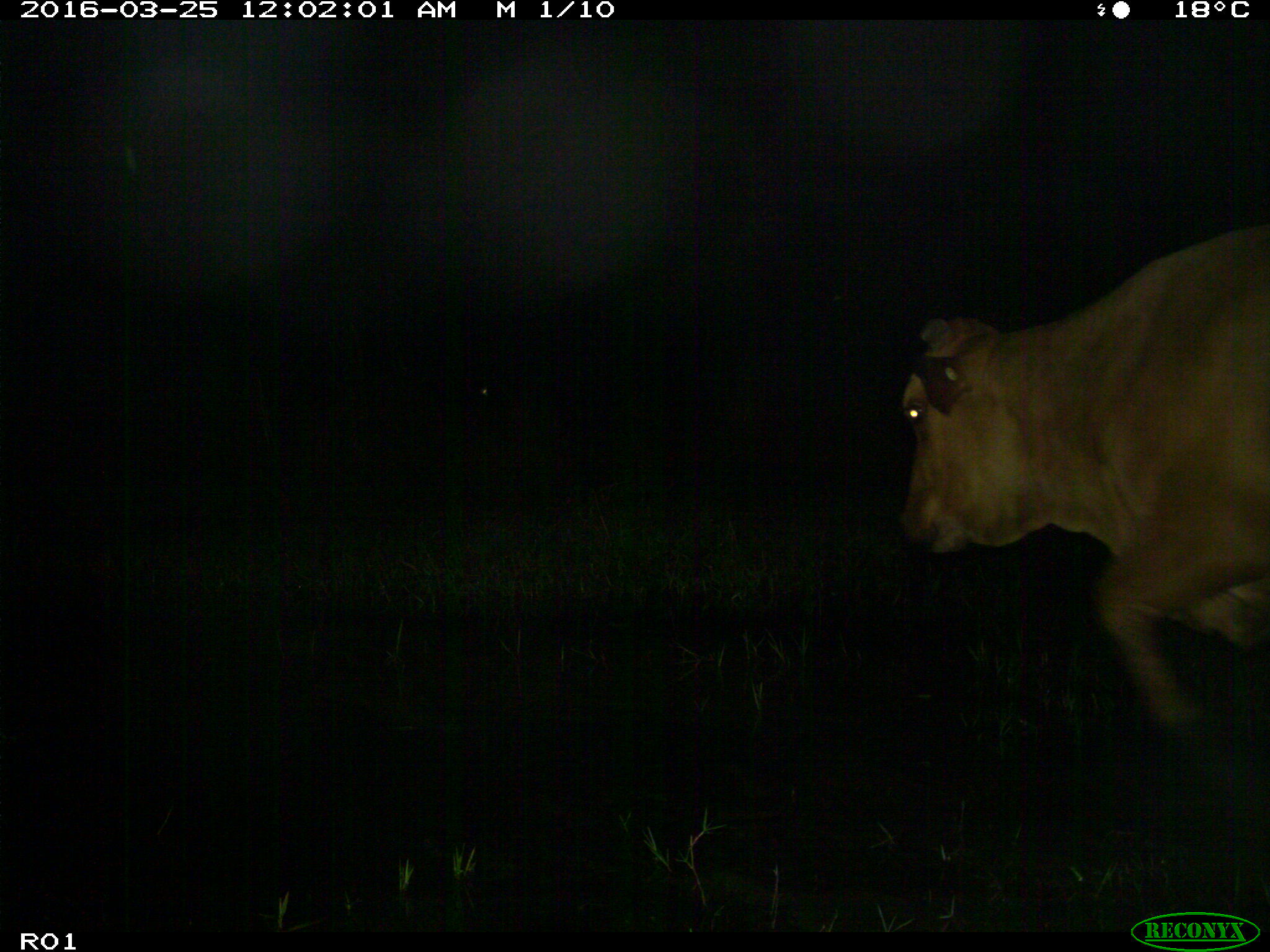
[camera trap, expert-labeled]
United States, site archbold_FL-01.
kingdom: Animalia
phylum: Chordata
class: Mammalia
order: Artiodactyla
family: Bovidae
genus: Bos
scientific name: Bos taurus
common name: domestic cow